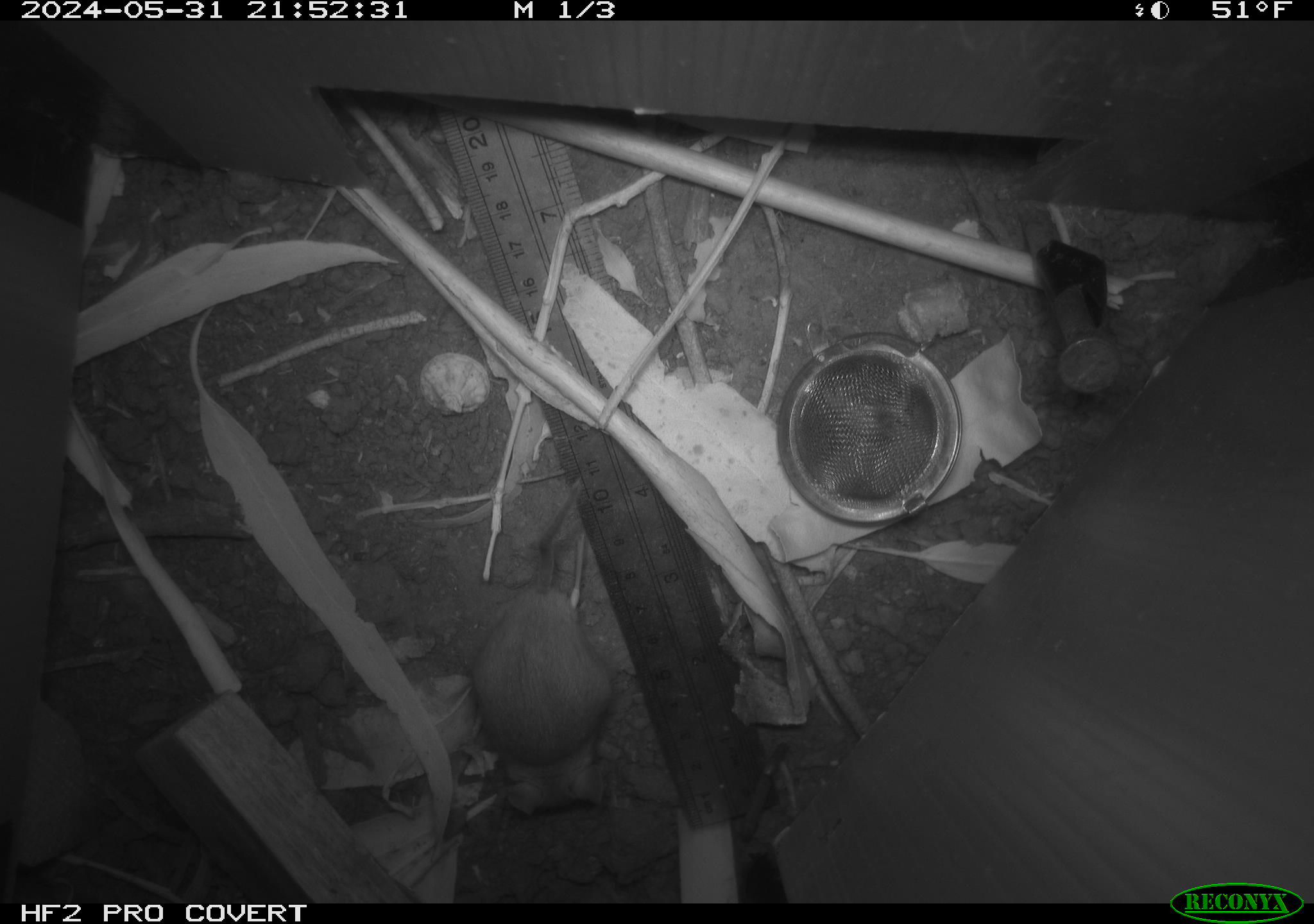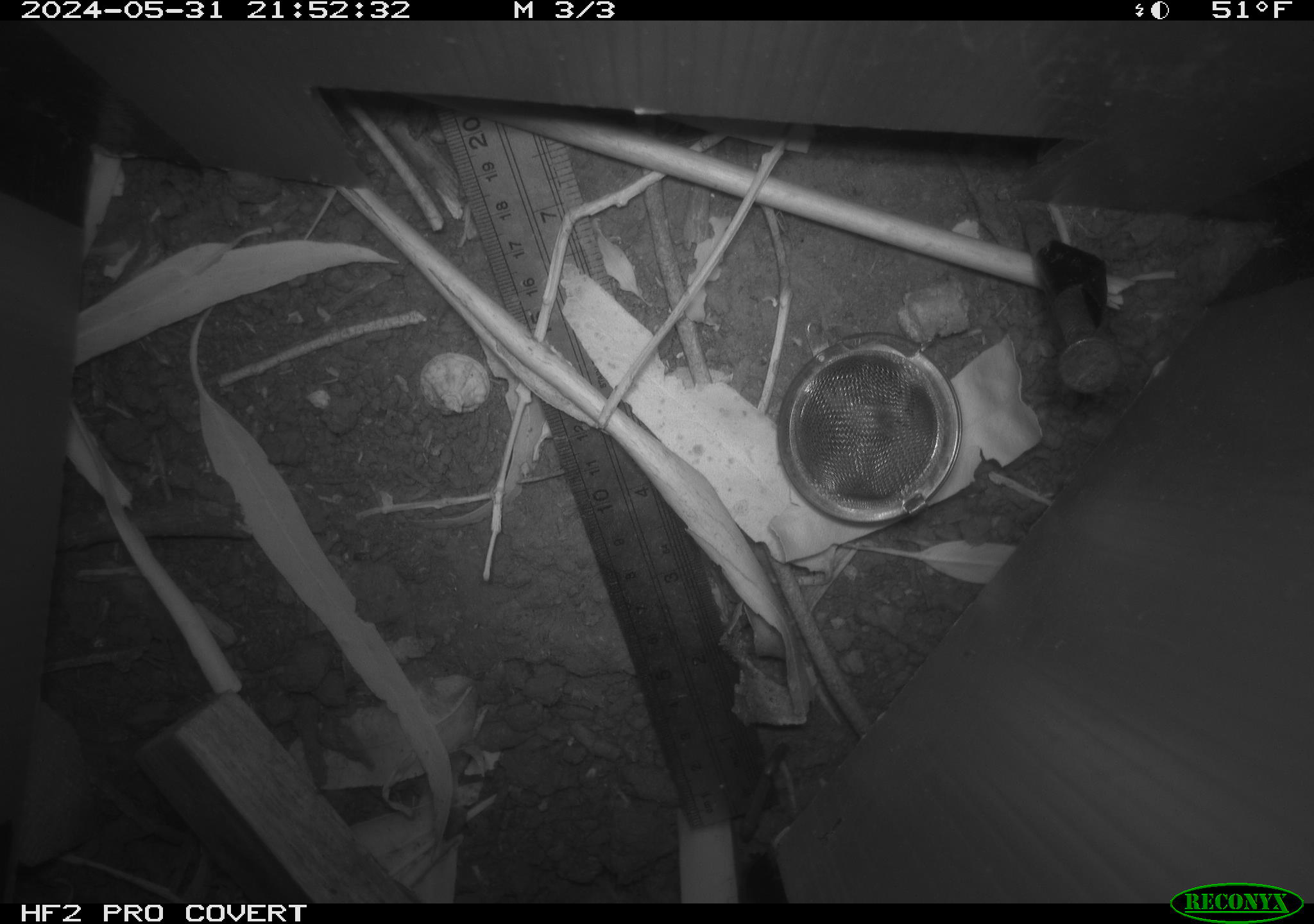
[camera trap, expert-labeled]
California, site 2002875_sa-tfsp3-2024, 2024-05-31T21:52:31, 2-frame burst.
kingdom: Animalia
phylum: Chordata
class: Mammalia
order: Rodentia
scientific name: Rodentia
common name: rodent